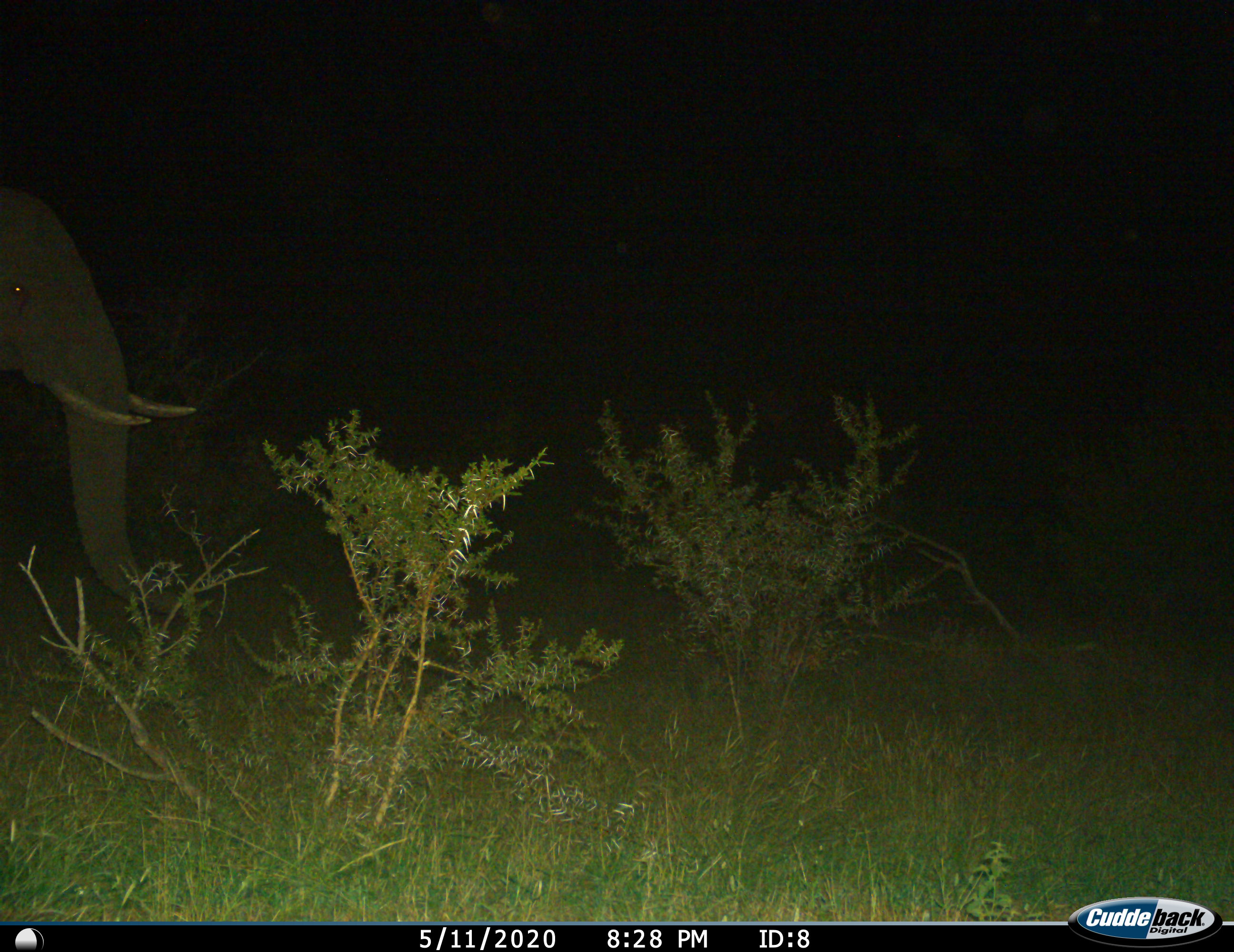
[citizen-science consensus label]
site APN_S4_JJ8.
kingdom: Animalia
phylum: Chordata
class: Mammalia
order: Proboscidea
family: Elephantidae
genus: Loxodonta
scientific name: Loxodonta africana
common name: african bush elephant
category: elephant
Elephant (african bush elephant) (Loxodonta africana), count 1. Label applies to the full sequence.